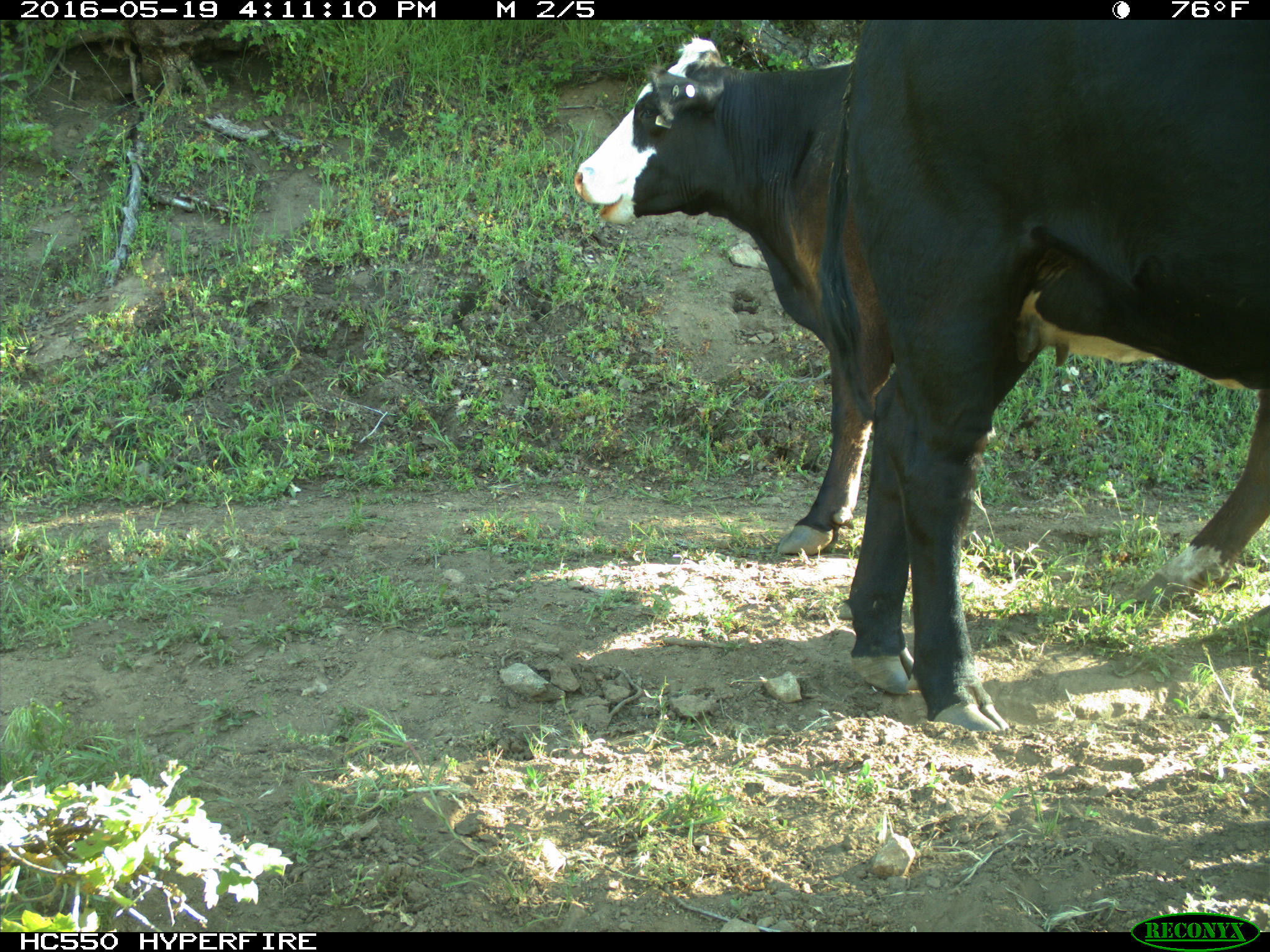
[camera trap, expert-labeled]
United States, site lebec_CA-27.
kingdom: Animalia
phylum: Chordata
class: Mammalia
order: Artiodactyla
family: Bovidae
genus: Bos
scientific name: Bos taurus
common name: domestic cow